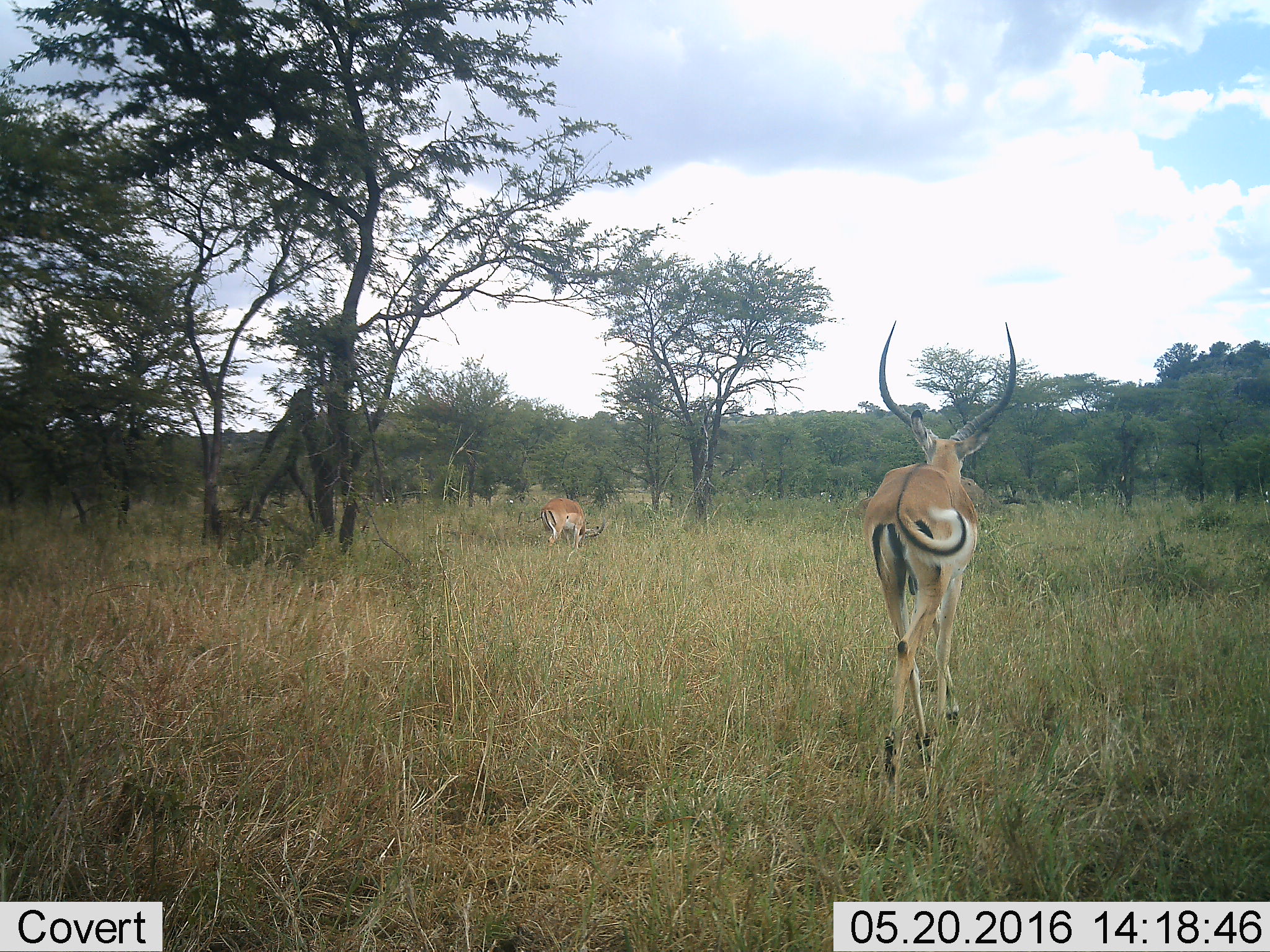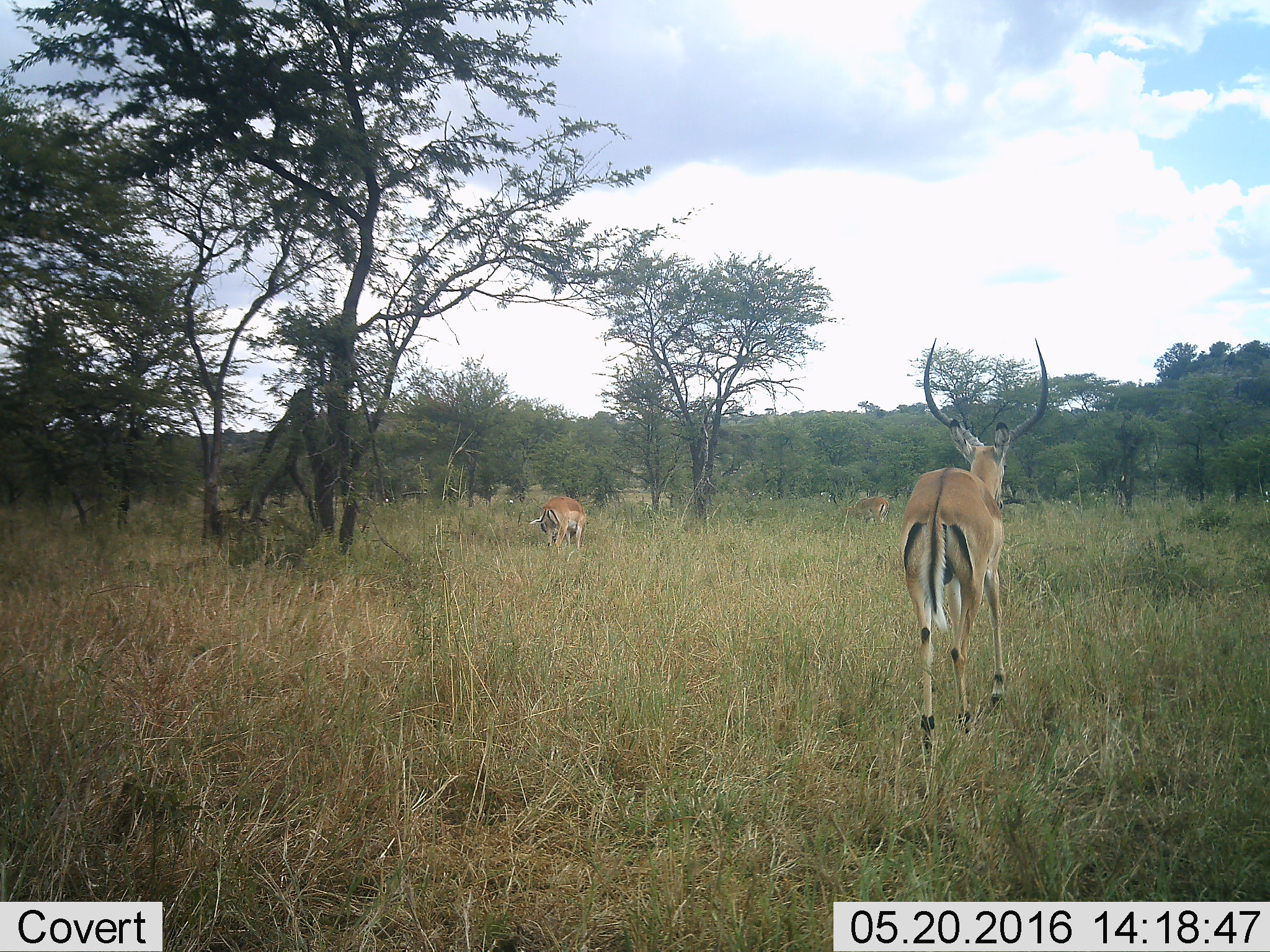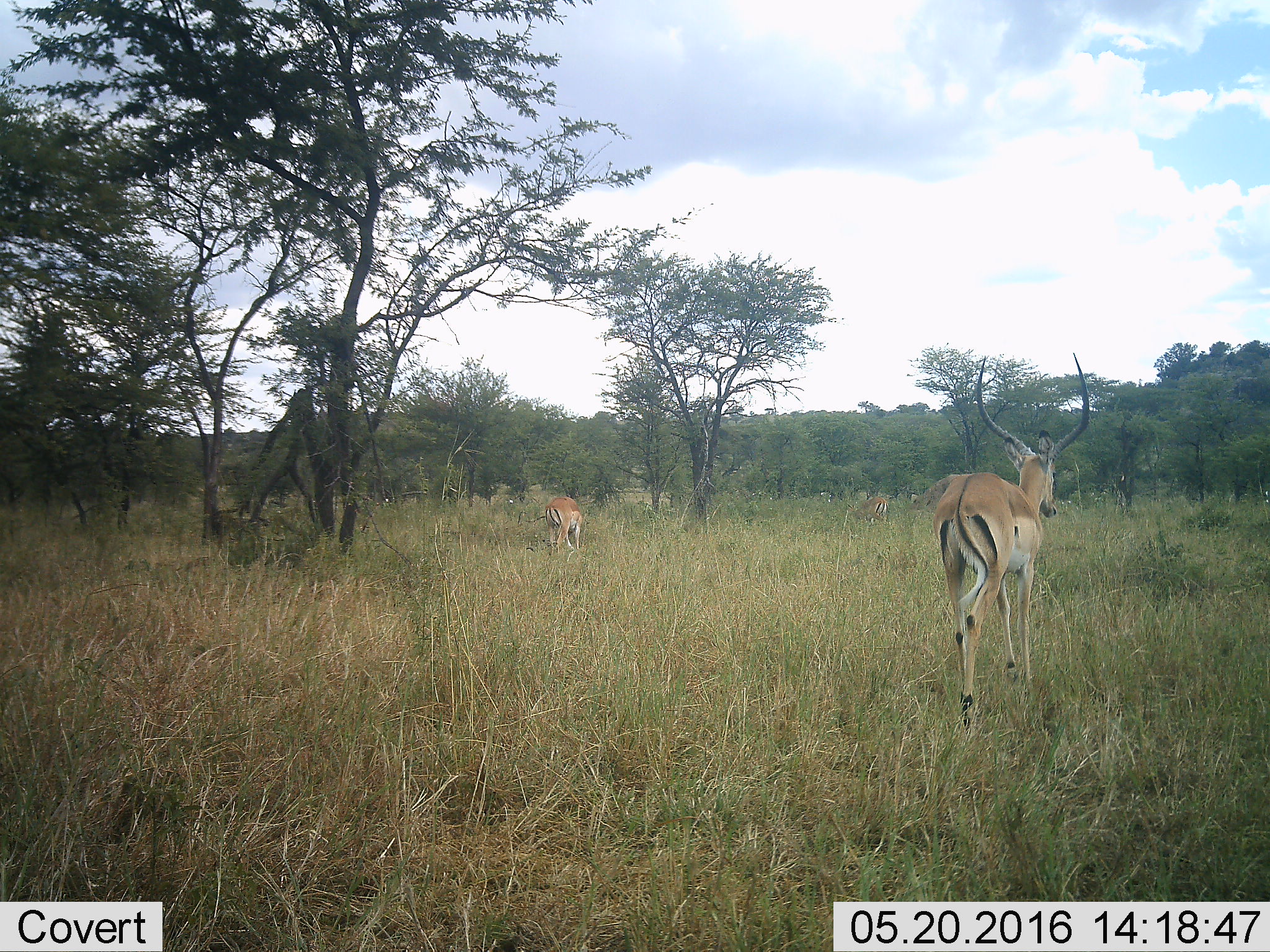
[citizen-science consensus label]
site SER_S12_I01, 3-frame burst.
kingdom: Animalia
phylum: Chordata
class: Mammalia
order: Artiodactyla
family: Bovidae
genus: Aepyceros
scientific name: Aepyceros melampus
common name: impala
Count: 3.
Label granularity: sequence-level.